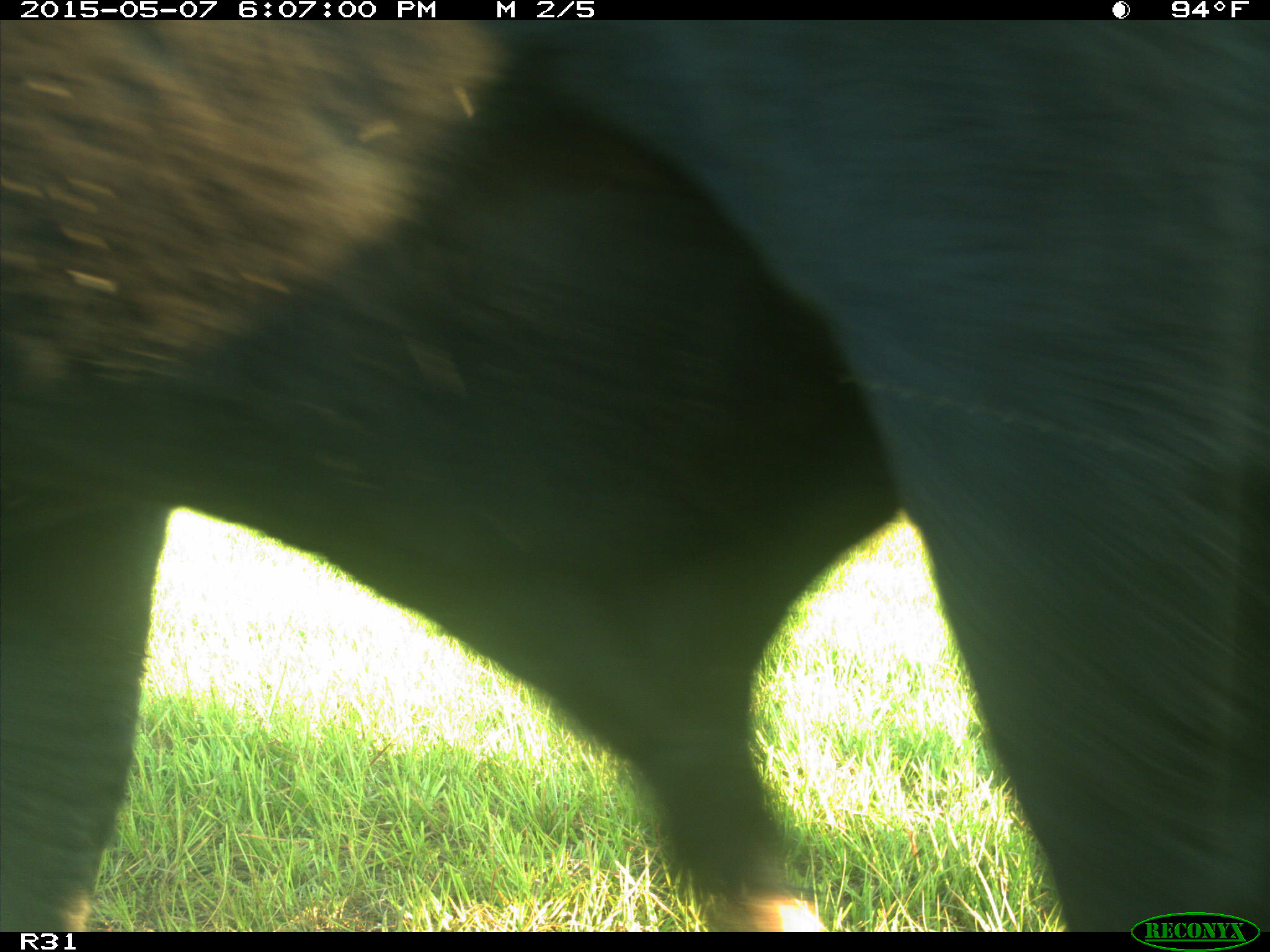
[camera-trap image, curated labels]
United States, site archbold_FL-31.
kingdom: Animalia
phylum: Chordata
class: Mammalia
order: Artiodactyla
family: Bovidae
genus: Bos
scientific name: Bos taurus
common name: domestic cow